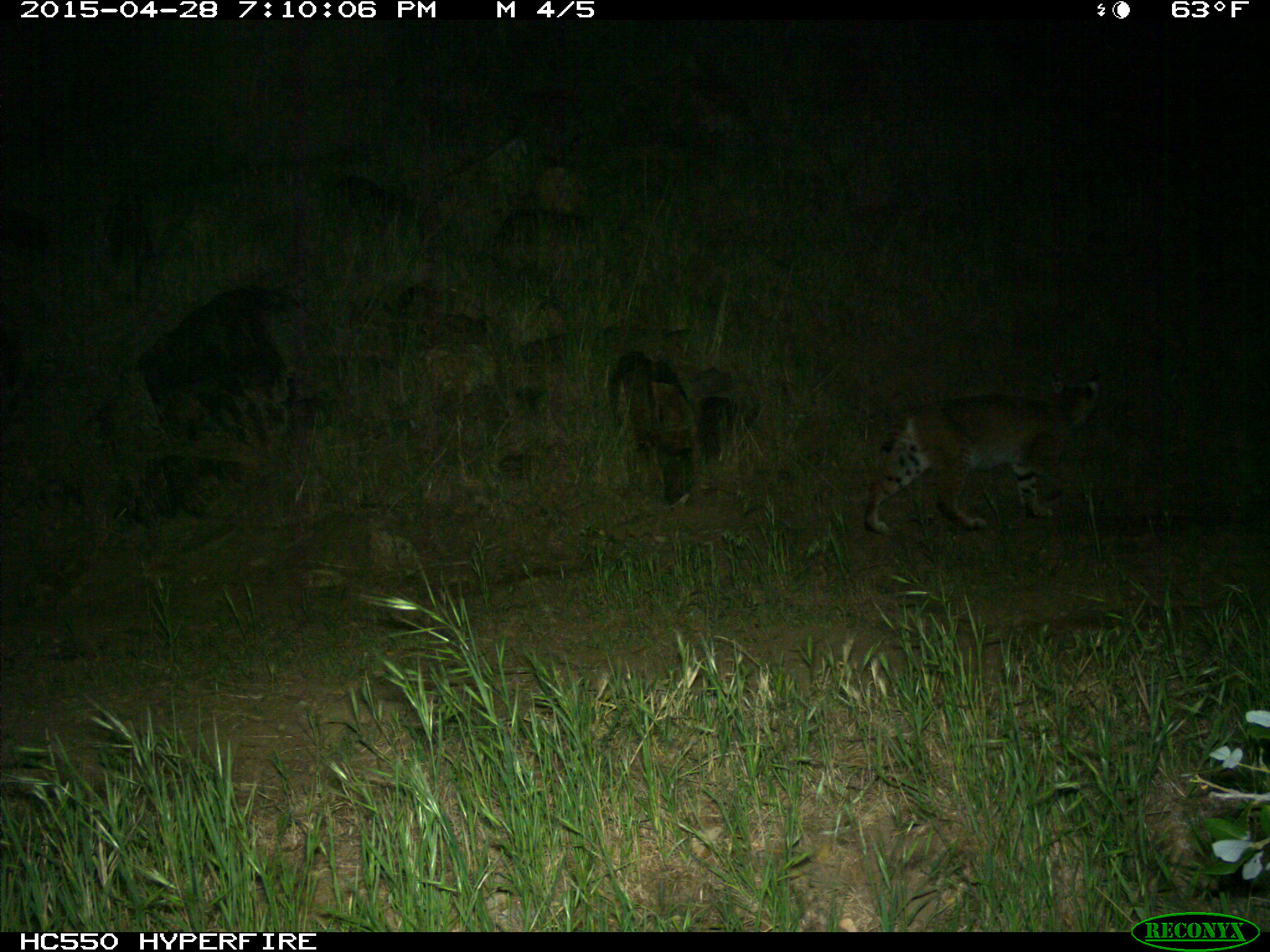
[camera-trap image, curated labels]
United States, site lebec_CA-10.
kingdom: Animalia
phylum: Chordata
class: Mammalia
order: Carnivora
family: Felidae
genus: Lynx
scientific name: Lynx rufus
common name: bobcat